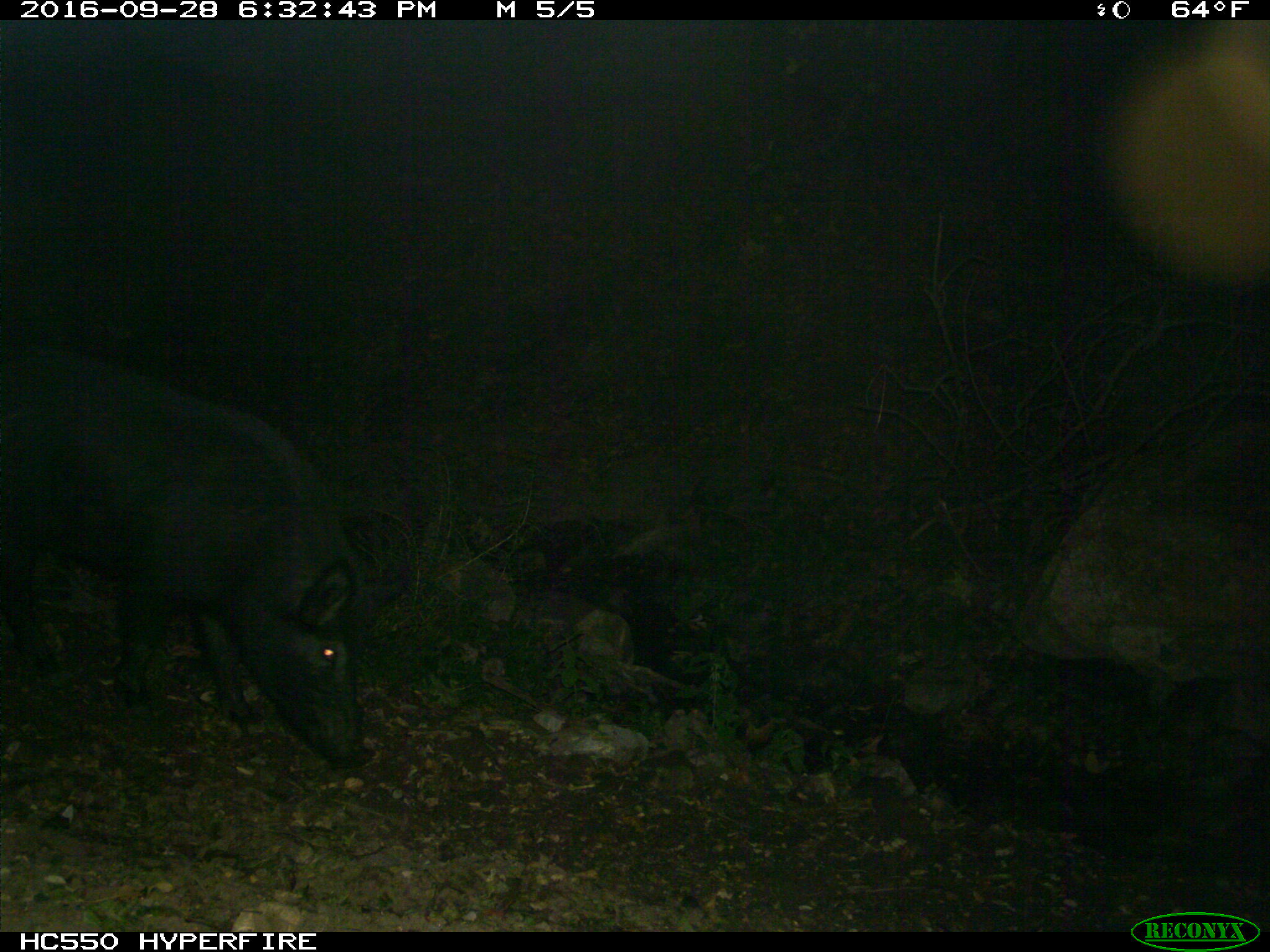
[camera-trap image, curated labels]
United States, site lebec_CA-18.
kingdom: Animalia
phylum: Chordata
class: Mammalia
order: Artiodactyla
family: Suidae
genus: Sus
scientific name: Sus scrofa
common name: wild boar